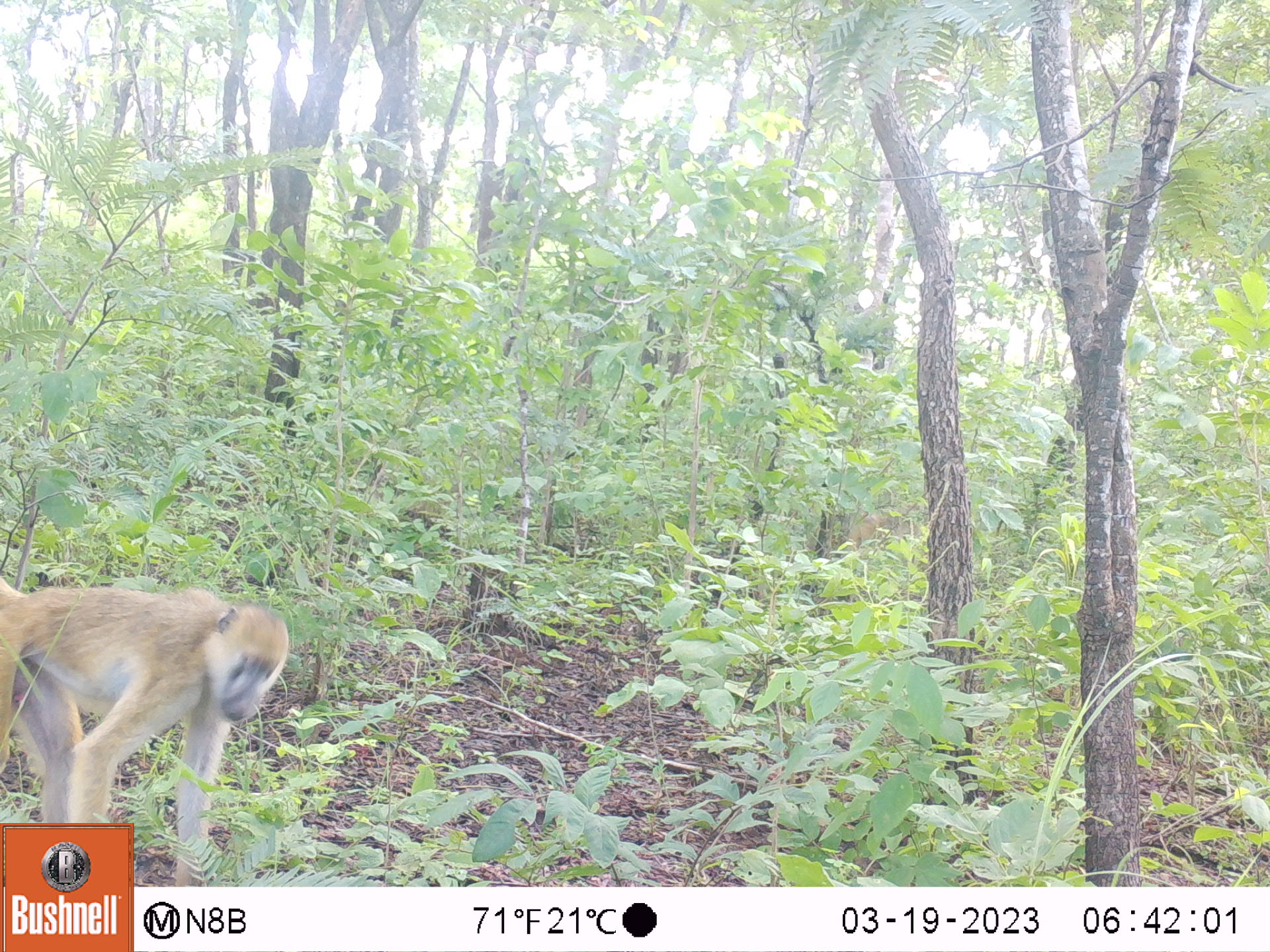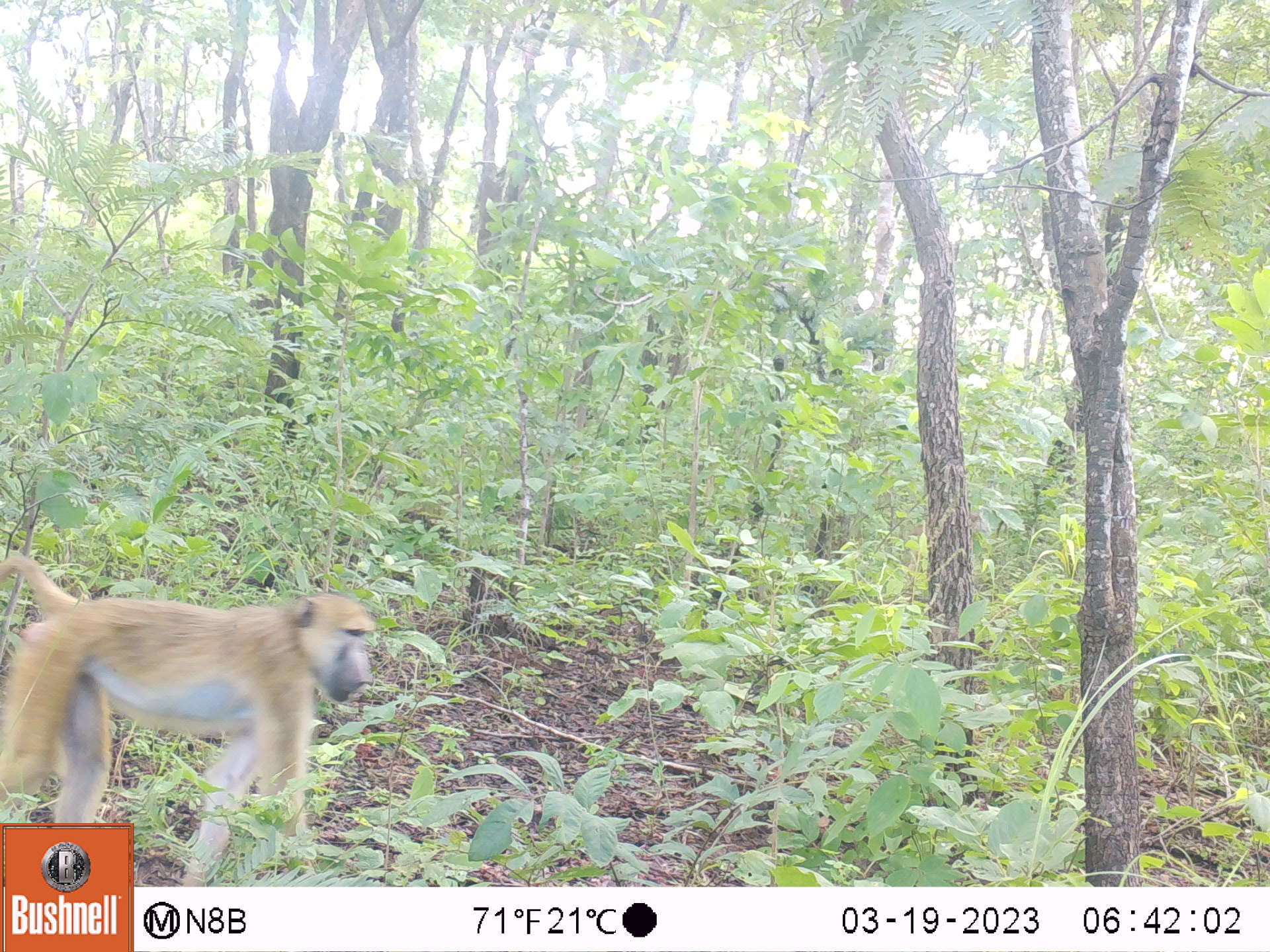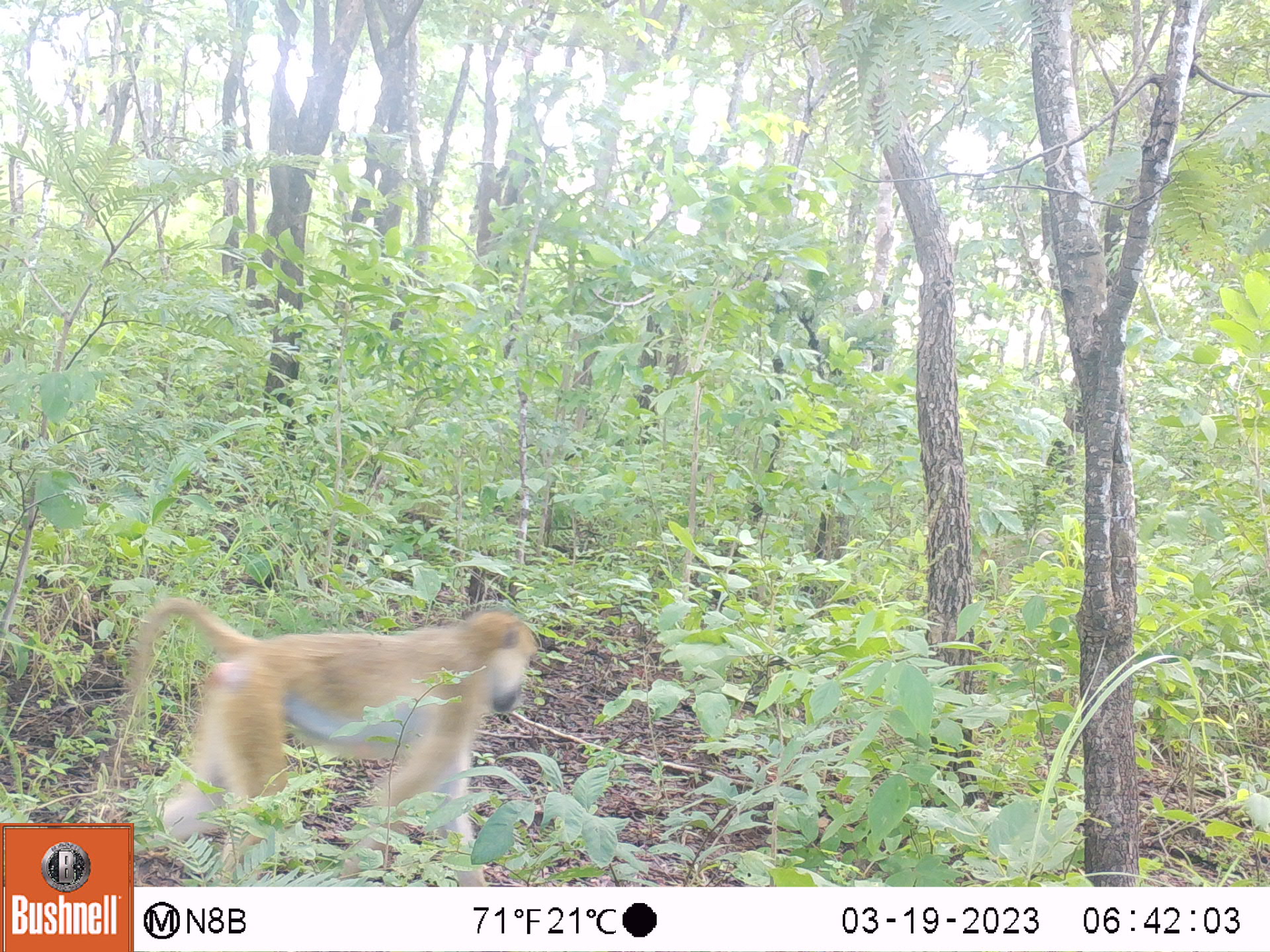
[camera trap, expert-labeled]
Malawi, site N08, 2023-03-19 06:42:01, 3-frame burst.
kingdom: Animalia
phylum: Chordata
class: Mammalia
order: Primates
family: Cercopithecidae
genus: Papio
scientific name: Papio cynocephalus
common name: yellow baboon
Yellow baboon (Papio cynocephalus), count 1.